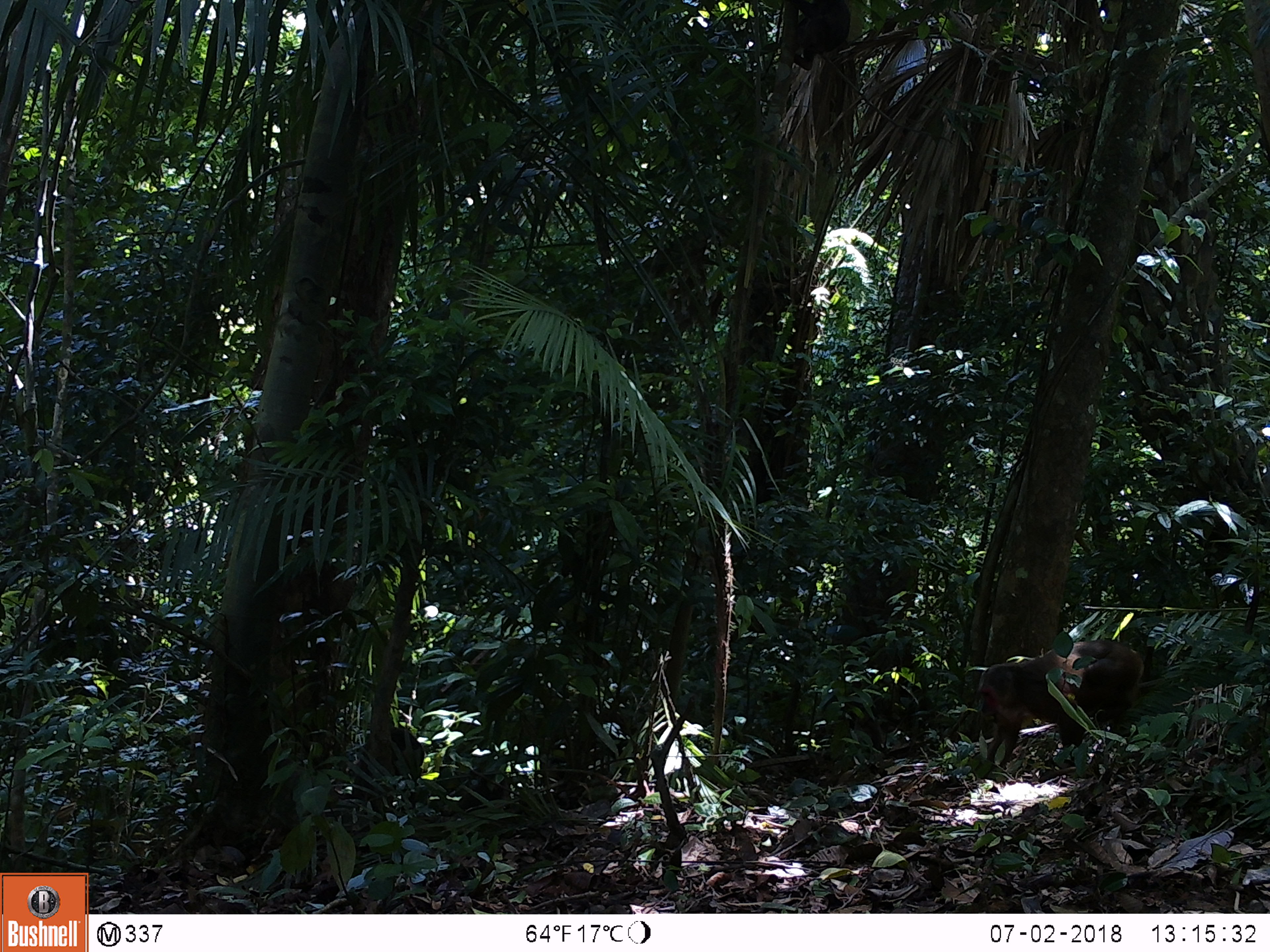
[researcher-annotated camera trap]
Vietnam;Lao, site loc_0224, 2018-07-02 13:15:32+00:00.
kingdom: Animalia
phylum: Chordata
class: Mammalia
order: Primates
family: Cercopithecidae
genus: Macaca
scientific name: Macaca arctoides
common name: stump-tailed macaque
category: stump tailed macaque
Stump tailed macaque (stump-tailed macaque) (Macaca arctoides). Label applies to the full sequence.